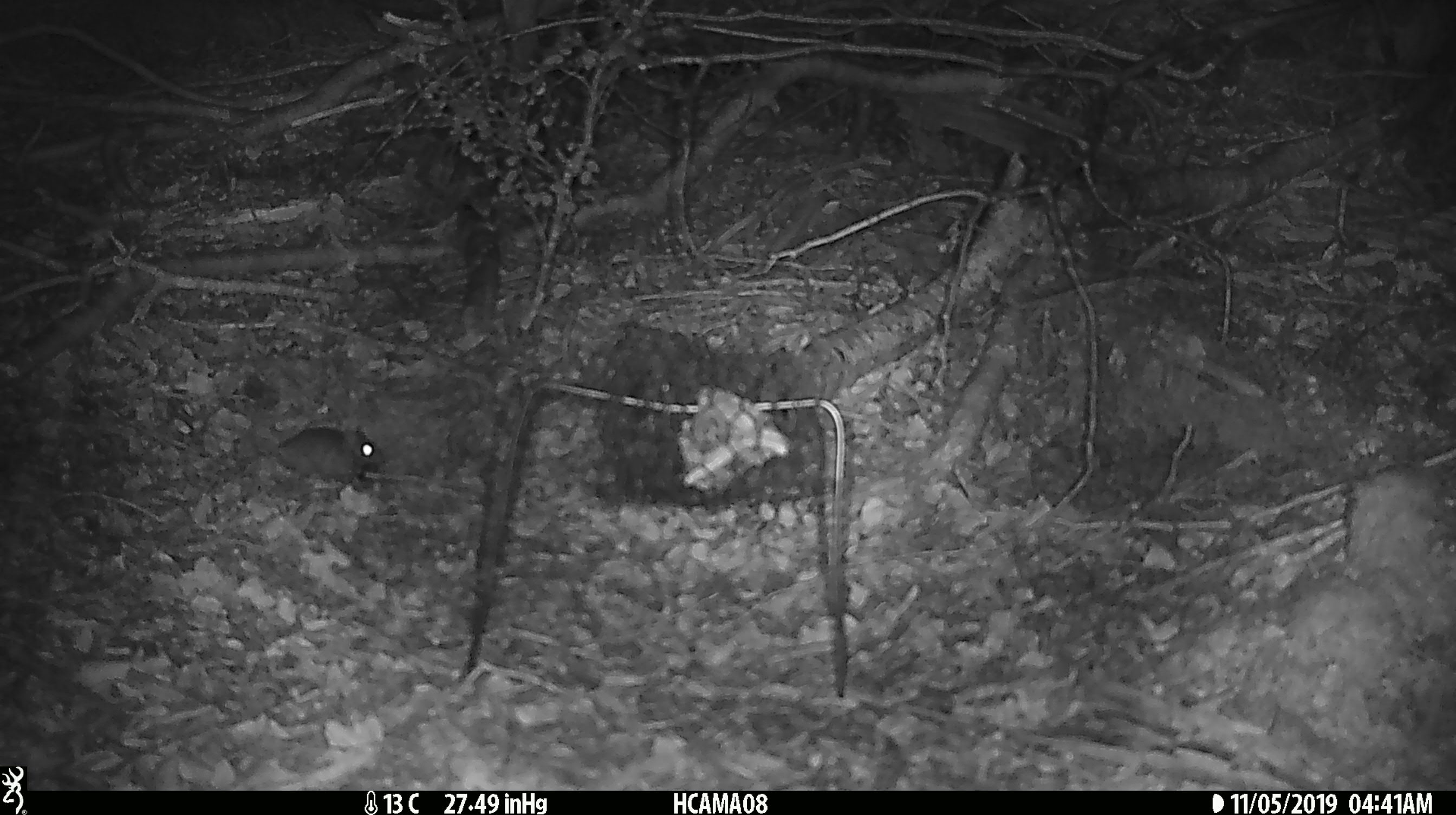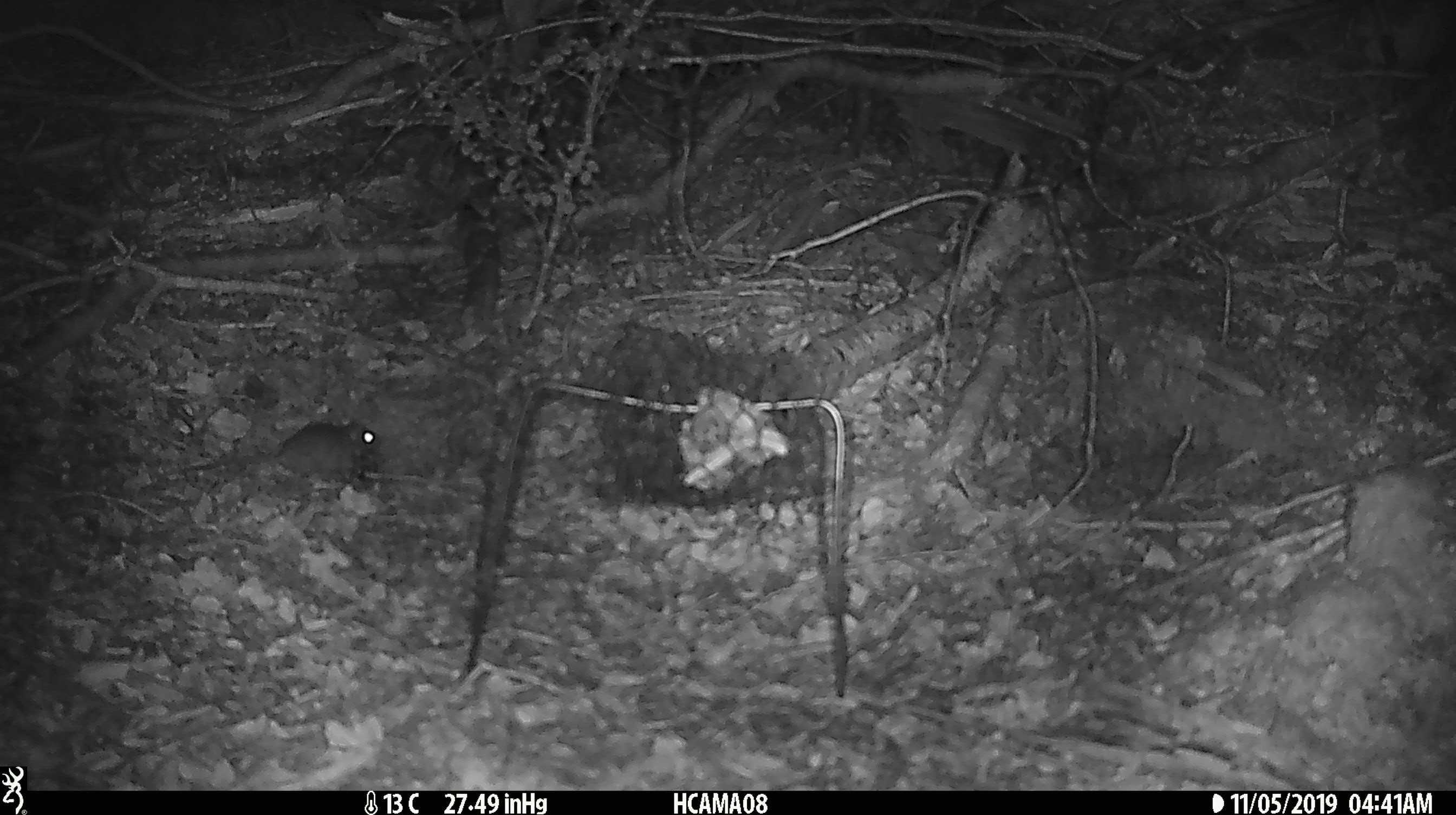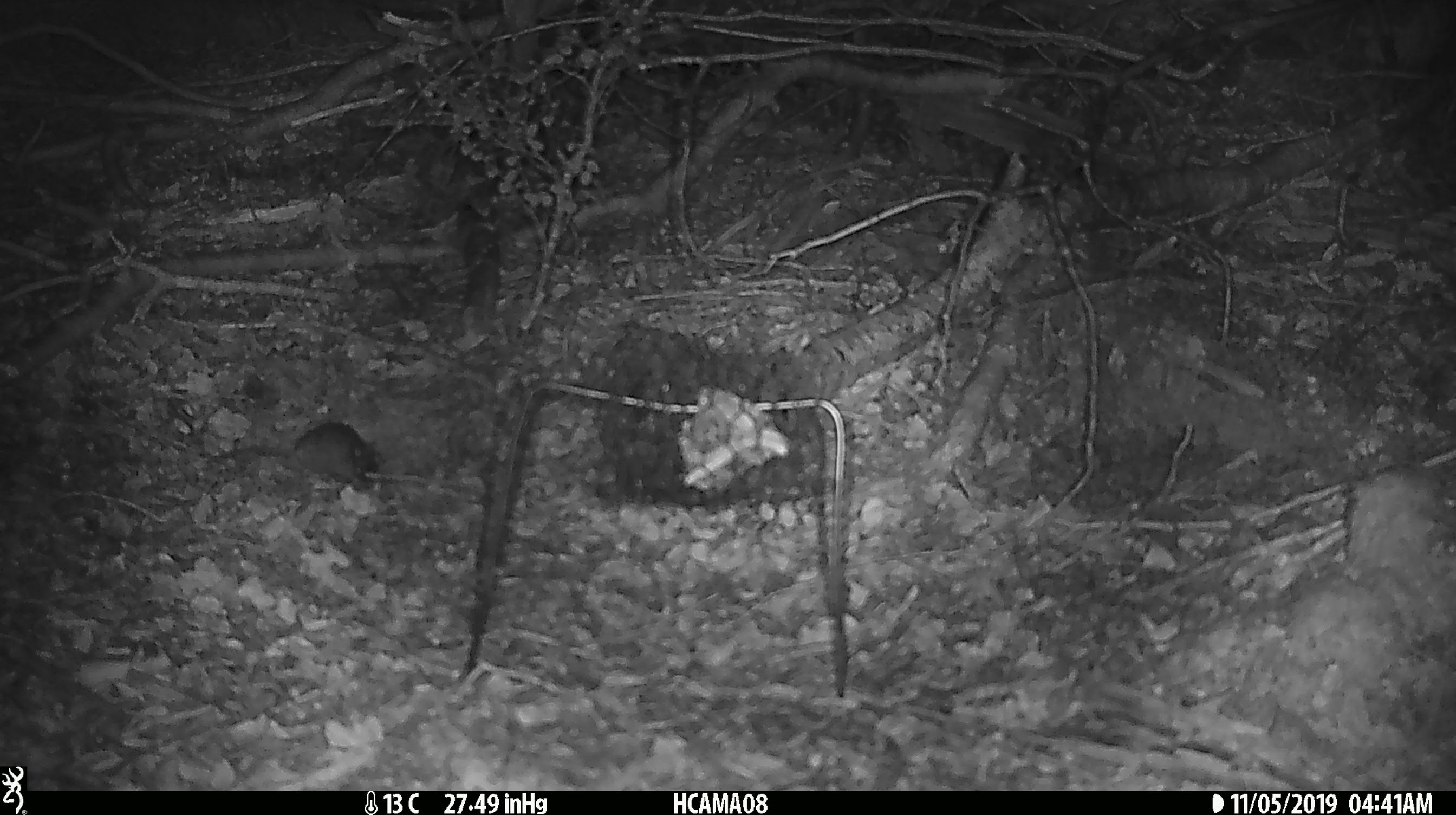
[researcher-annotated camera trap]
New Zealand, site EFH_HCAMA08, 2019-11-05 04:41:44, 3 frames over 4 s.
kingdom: Animalia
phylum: Chordata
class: Mammalia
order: Rodentia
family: Muridae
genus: Mus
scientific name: Mus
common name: mouse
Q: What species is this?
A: Mouse (Mus).